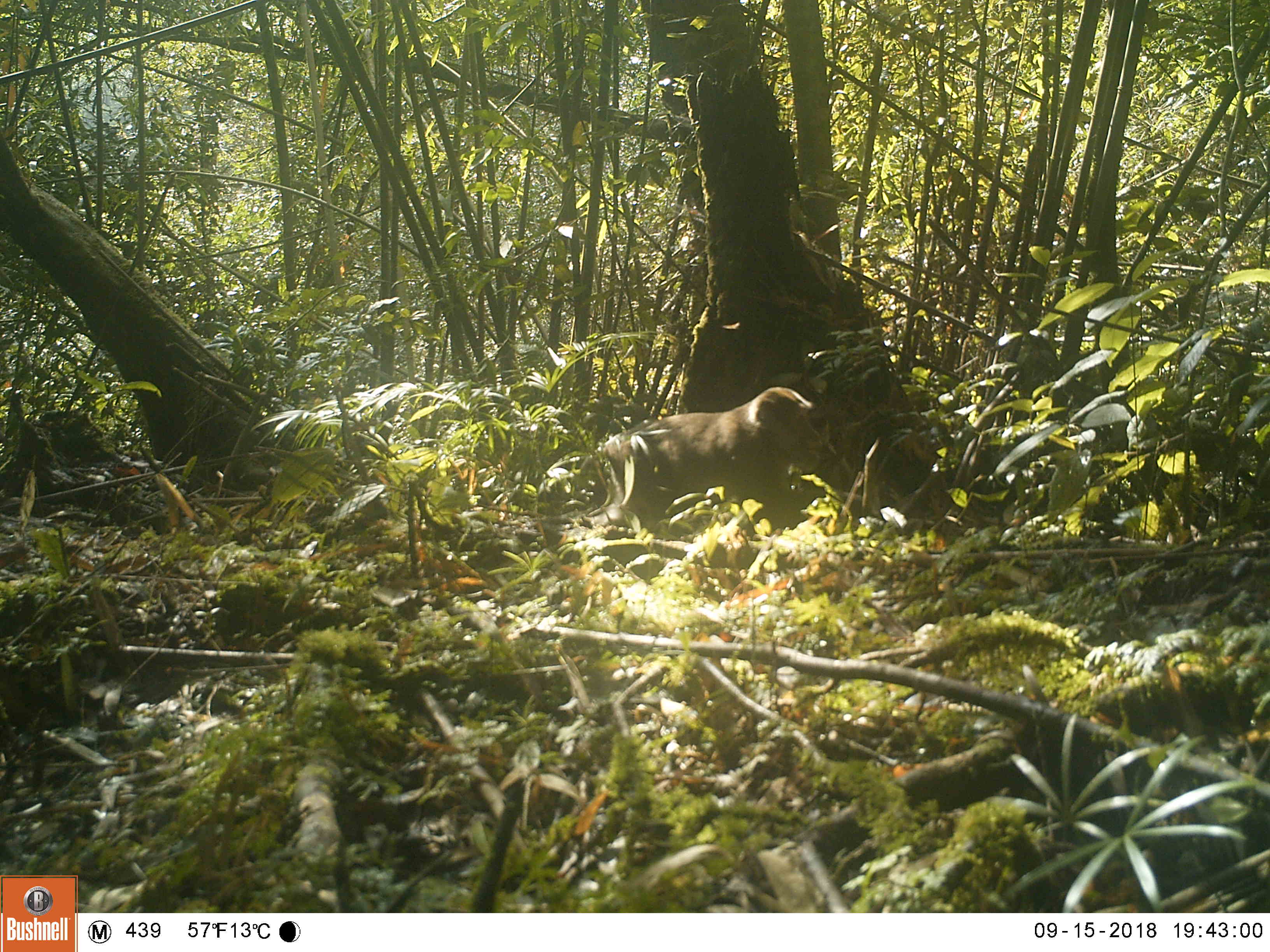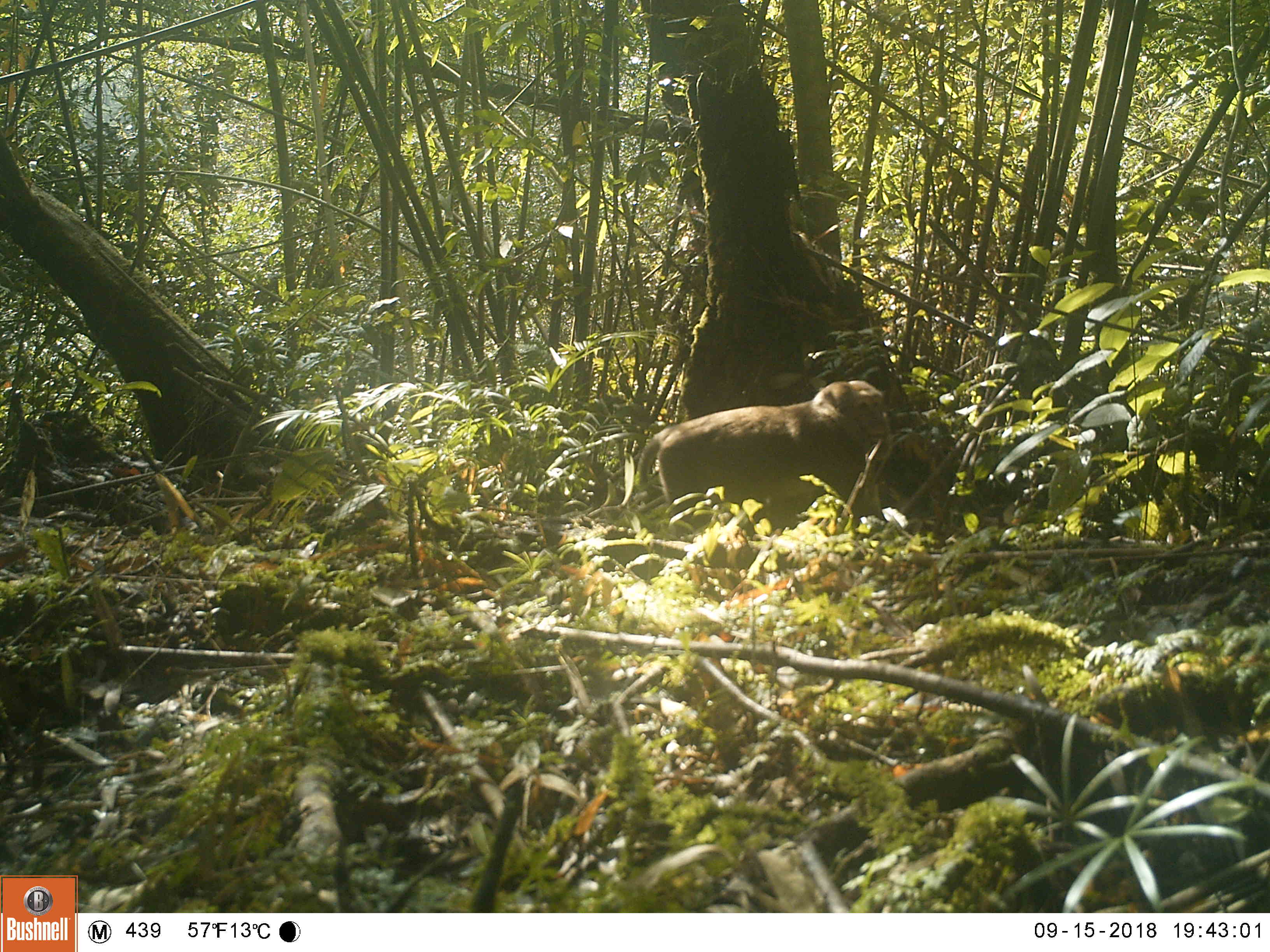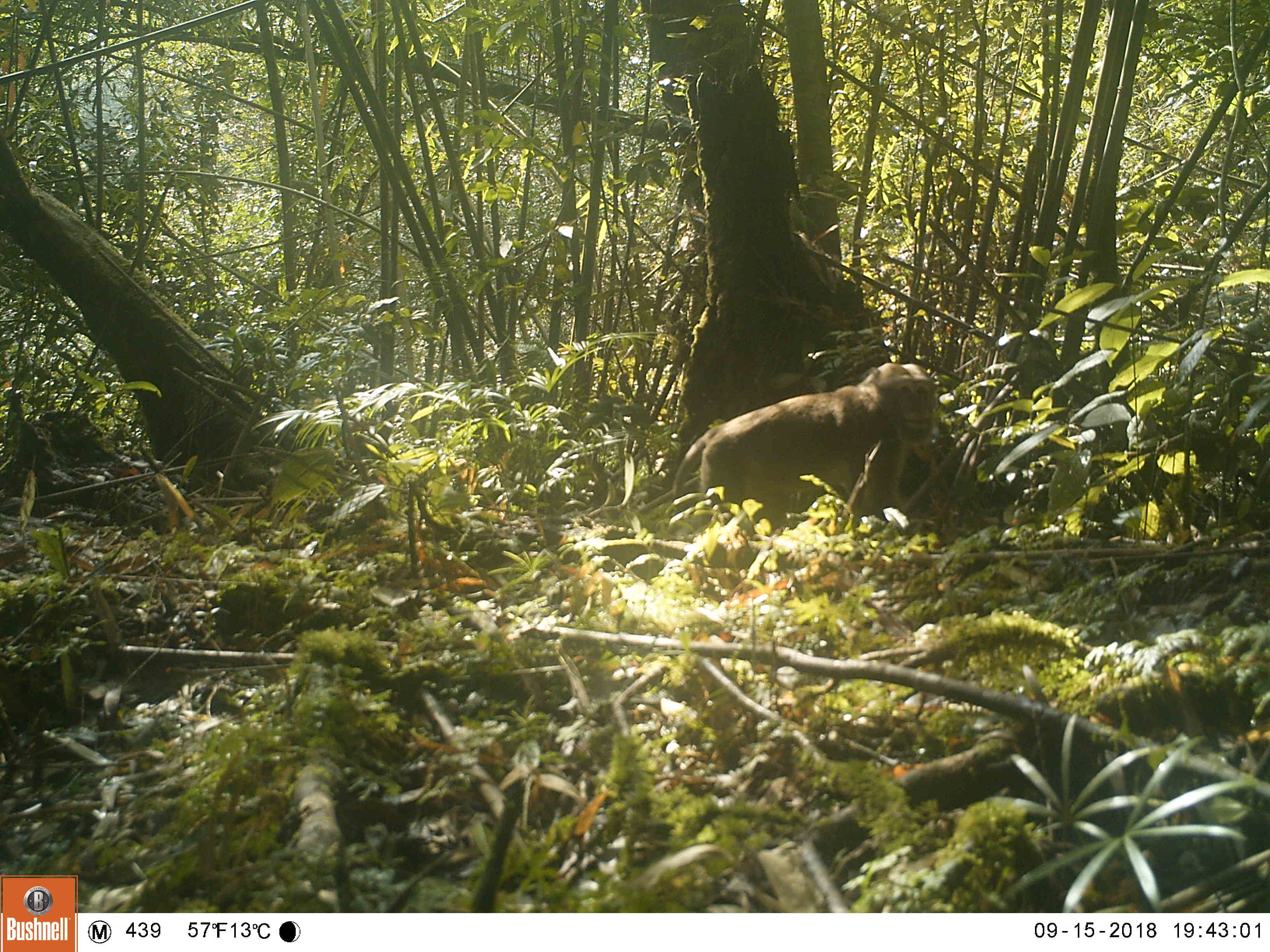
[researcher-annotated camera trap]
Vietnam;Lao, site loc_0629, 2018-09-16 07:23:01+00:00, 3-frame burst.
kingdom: Animalia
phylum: Chordata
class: Mammalia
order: Primates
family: Cercopithecidae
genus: Macaca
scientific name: Macaca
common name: macaques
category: assam or rhesus macaque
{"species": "assam or rhesus macaque (macaques) (Macaca)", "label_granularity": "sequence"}